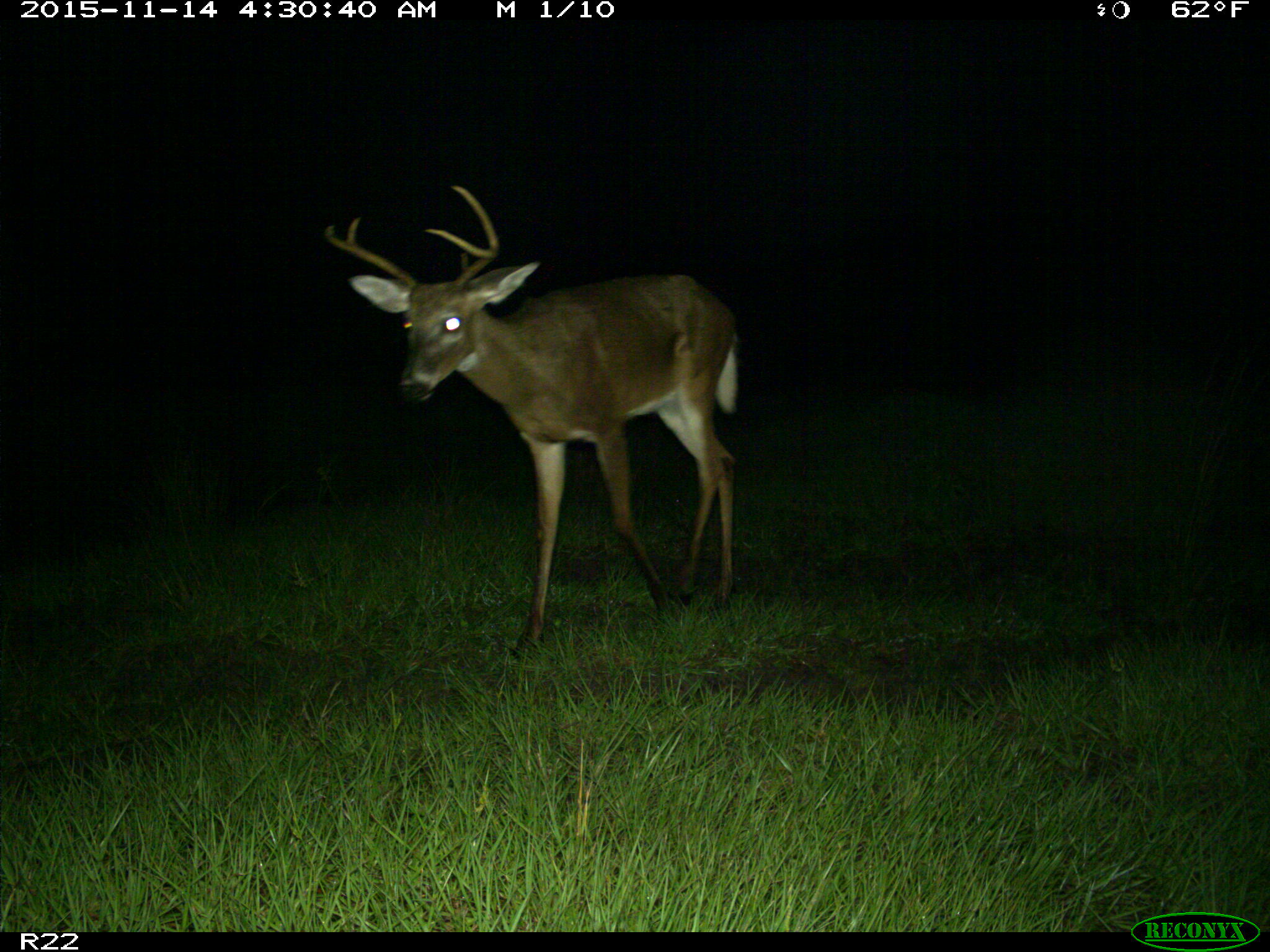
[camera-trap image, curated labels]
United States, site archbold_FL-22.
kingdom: Animalia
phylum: Chordata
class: Mammalia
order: Artiodactyla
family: Cervidae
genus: Odocoileus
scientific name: Odocoileus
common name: deer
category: unidentified deer